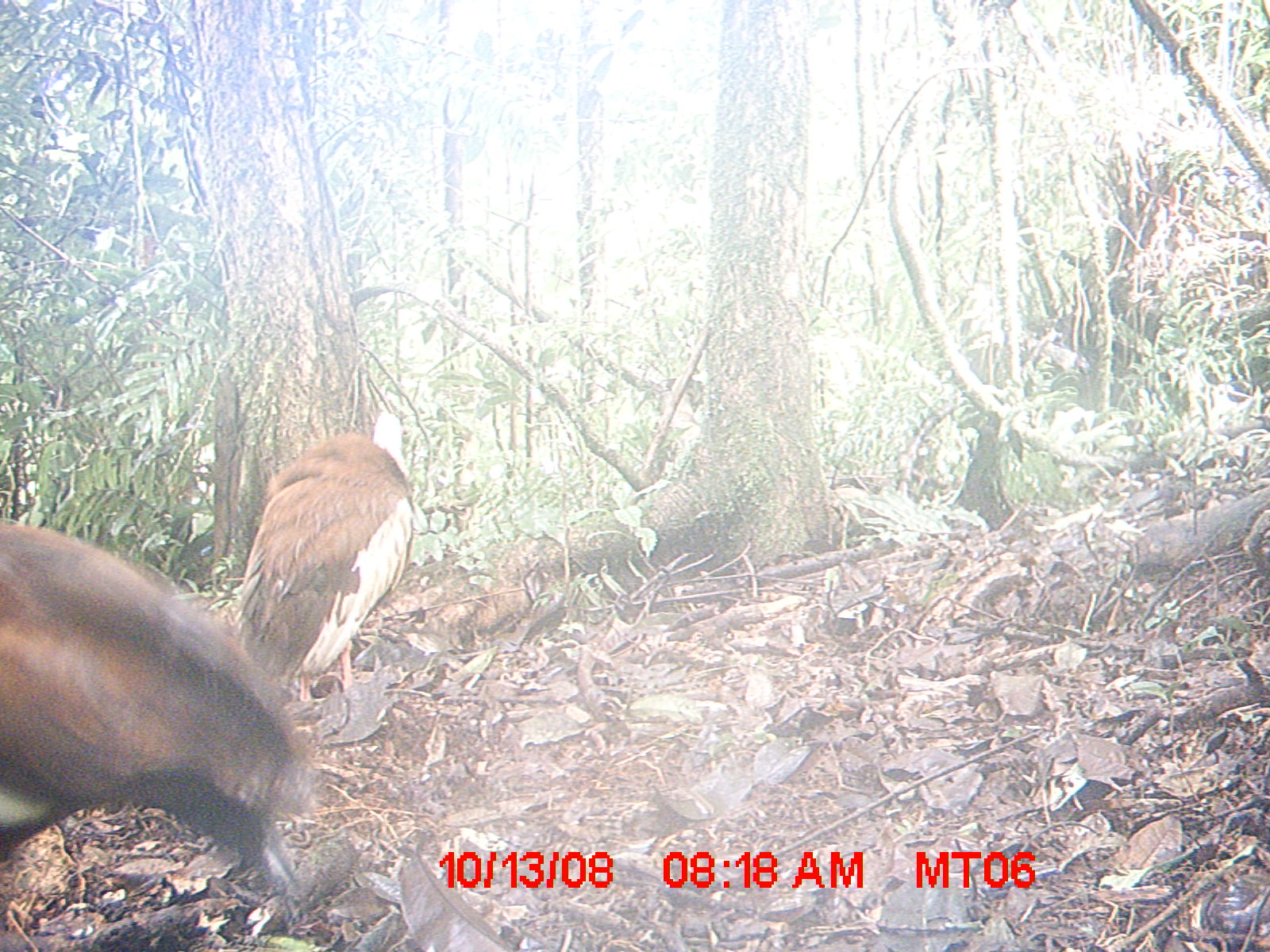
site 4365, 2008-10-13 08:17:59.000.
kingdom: Animalia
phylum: Chordata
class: Aves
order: Pelecaniformes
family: Threskiornithidae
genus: Lophotibis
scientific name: Lophotibis cristata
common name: madagascan ibis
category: lophotibis cristataa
Lophotibis cristataa (madagascan ibis) (Lophotibis cristata), count 2.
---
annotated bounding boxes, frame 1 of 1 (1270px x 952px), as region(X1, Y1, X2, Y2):
lophotibis cristataa: region(0, 516, 315, 899); region(231, 410, 417, 702)